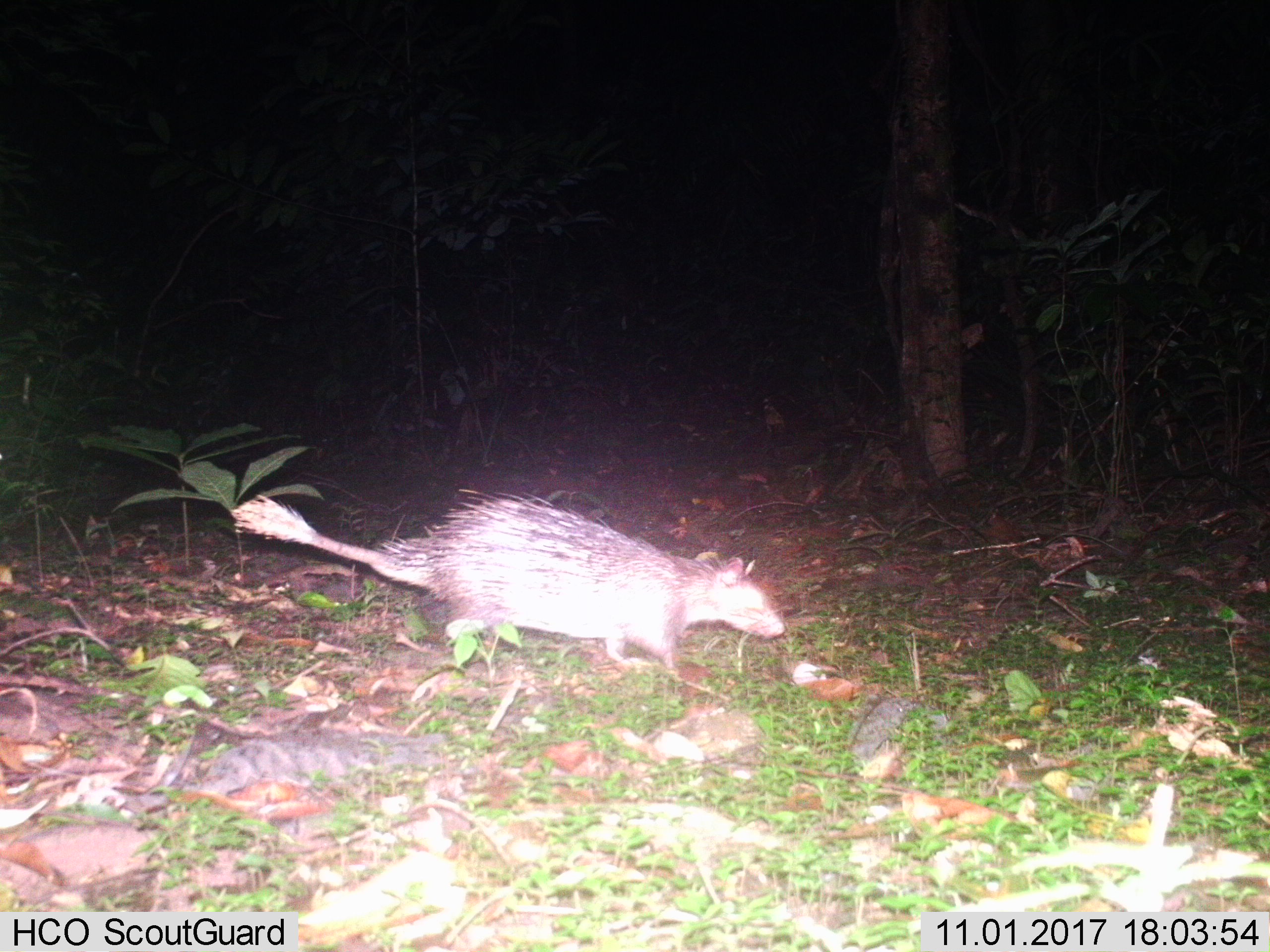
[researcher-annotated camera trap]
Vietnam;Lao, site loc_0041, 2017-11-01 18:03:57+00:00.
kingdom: Animalia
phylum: Chordata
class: Mammalia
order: Rodentia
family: Hystricidae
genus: Atherurus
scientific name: Atherurus macrourus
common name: asiatic brush-tailed porcupine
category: asiatic brush tailed porcupine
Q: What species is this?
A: Asiatic brush tailed porcupine (asiatic brush-tailed porcupine) (Atherurus macrourus).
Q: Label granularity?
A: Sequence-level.